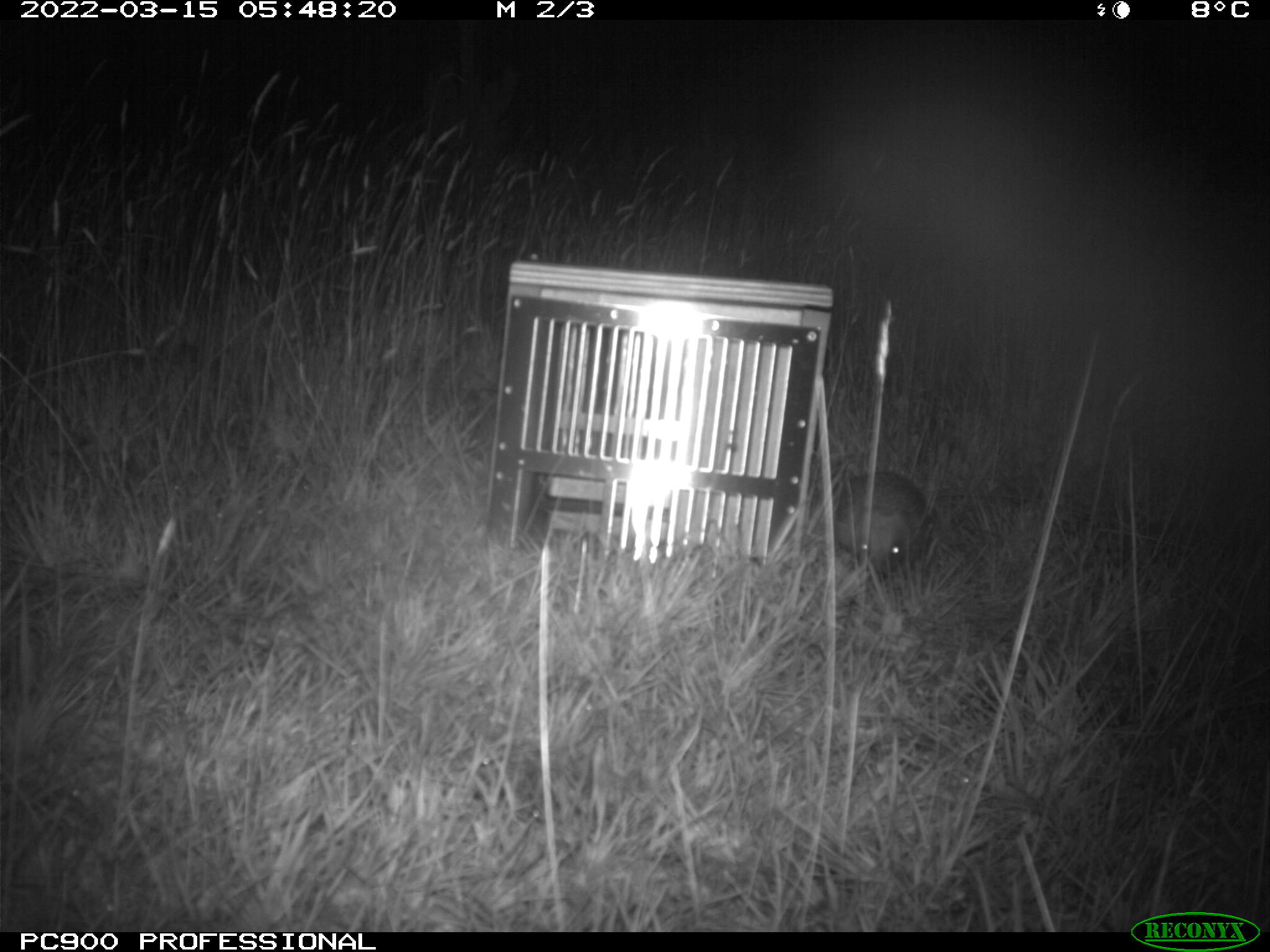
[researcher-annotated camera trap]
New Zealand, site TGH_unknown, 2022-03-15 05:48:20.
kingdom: Animalia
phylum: Chordata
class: Mammalia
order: Eulipotyphla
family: Erinaceidae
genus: Erinaceus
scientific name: Erinaceus europaeus europaeus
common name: european hedgehog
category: hedgehog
Hedgehog (european hedgehog) (Erinaceus europaeus europaeus).